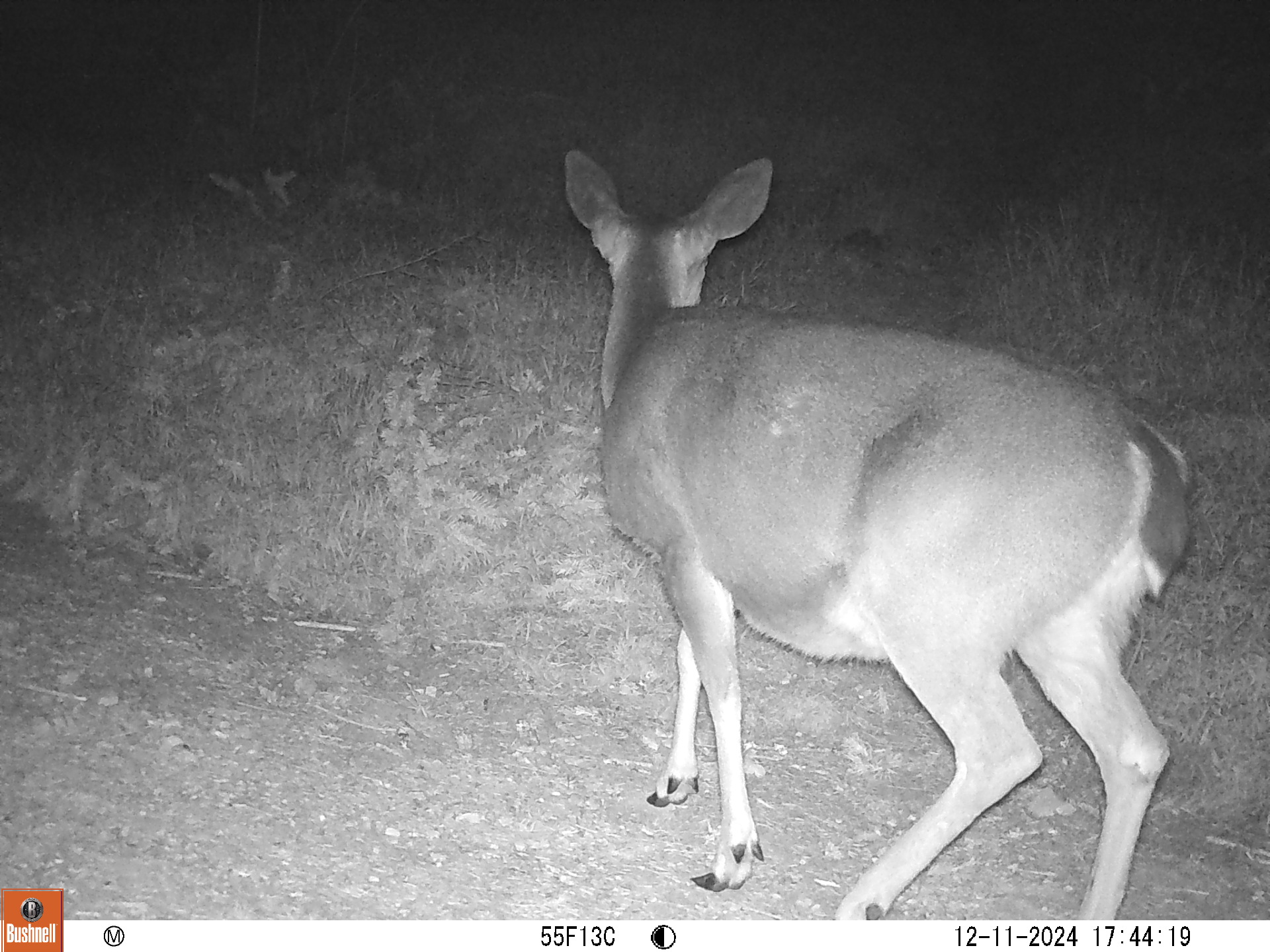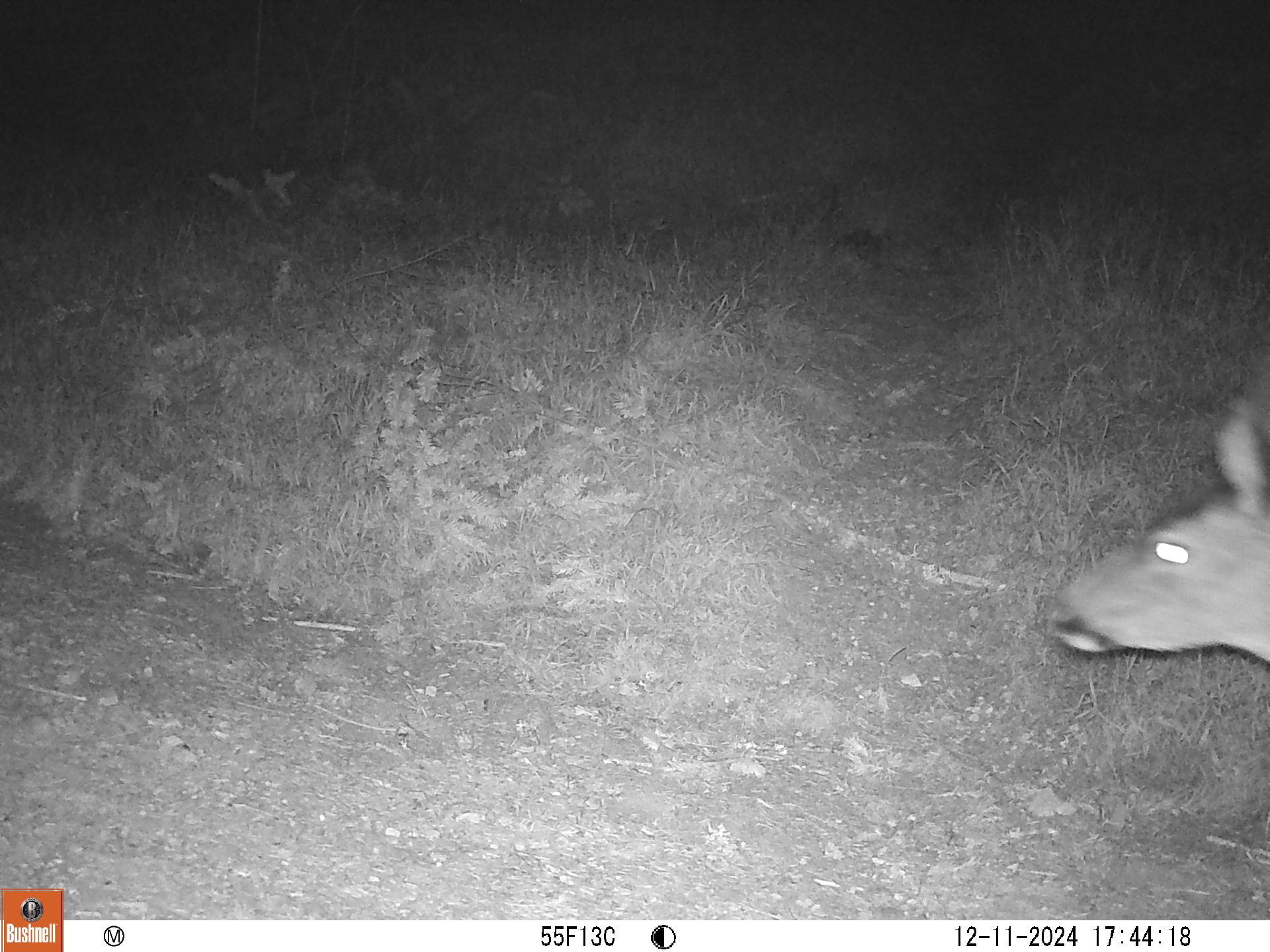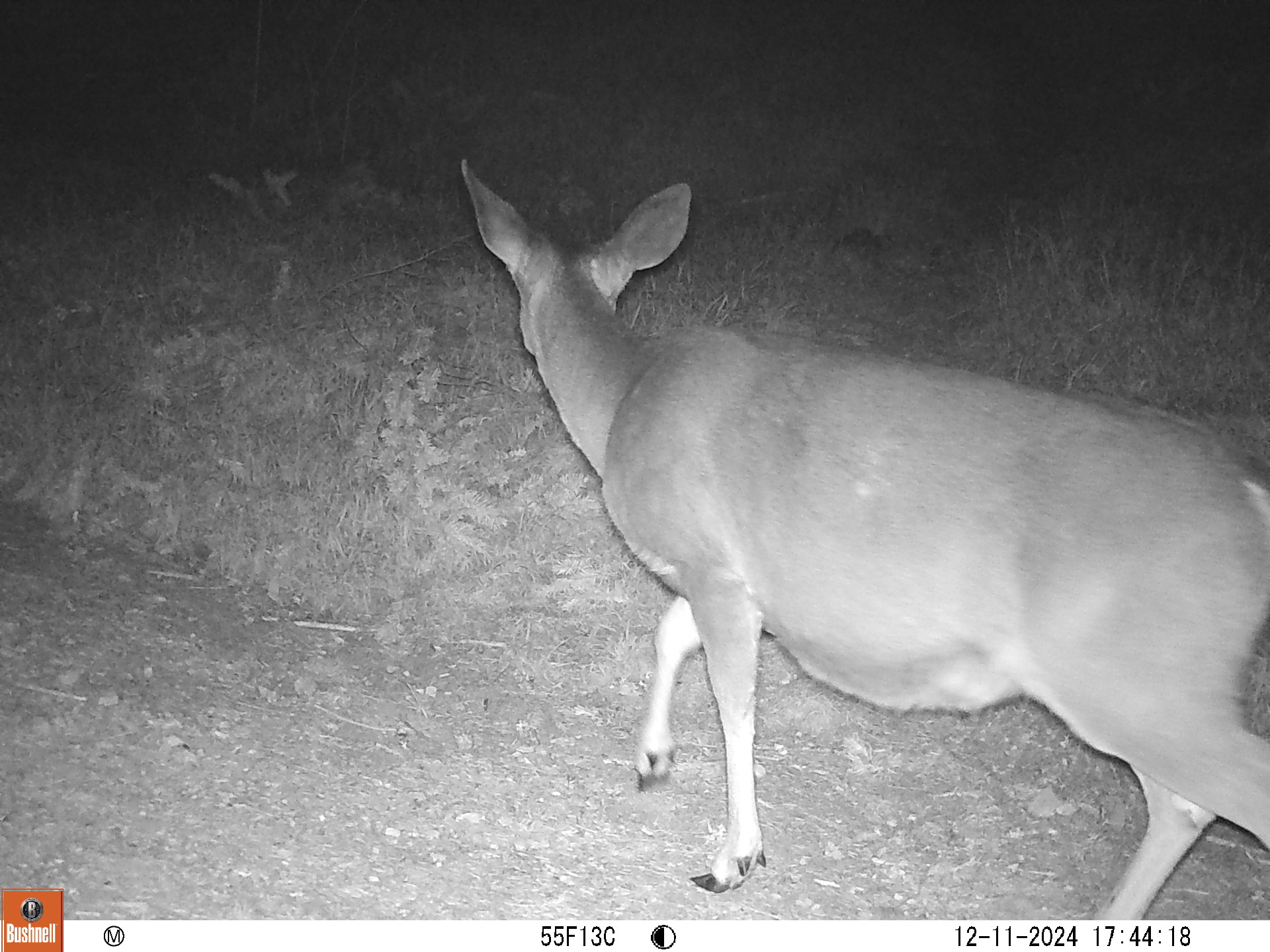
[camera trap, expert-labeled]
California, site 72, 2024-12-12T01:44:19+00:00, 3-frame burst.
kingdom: Animalia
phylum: Chordata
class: Mammalia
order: Artiodactyla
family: Cervidae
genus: Odocoileus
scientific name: Odocoileus hemionus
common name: mule deer